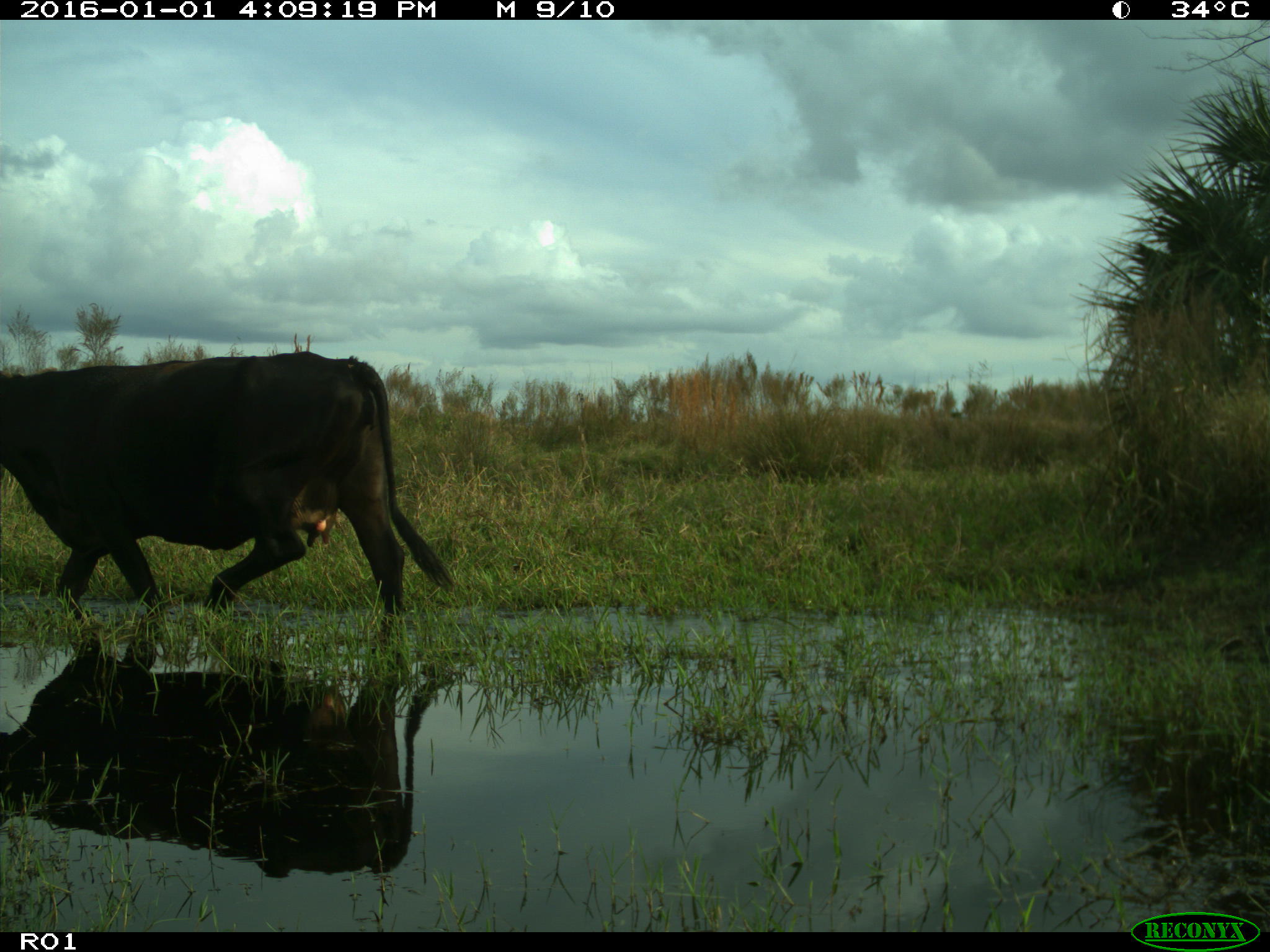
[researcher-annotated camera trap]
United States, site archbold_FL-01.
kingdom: Animalia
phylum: Chordata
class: Mammalia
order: Artiodactyla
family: Bovidae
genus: Bos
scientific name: Bos taurus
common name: domestic cow